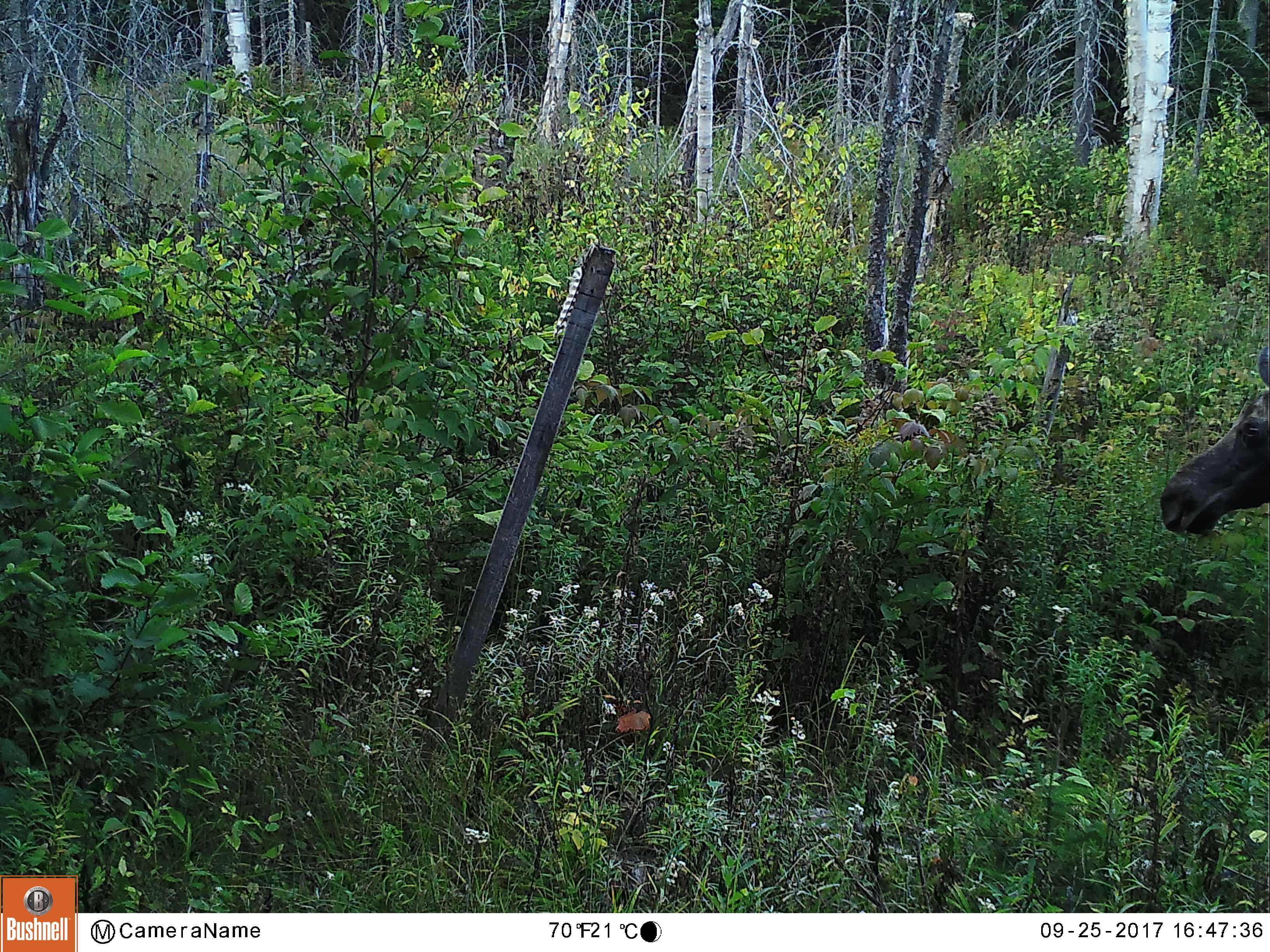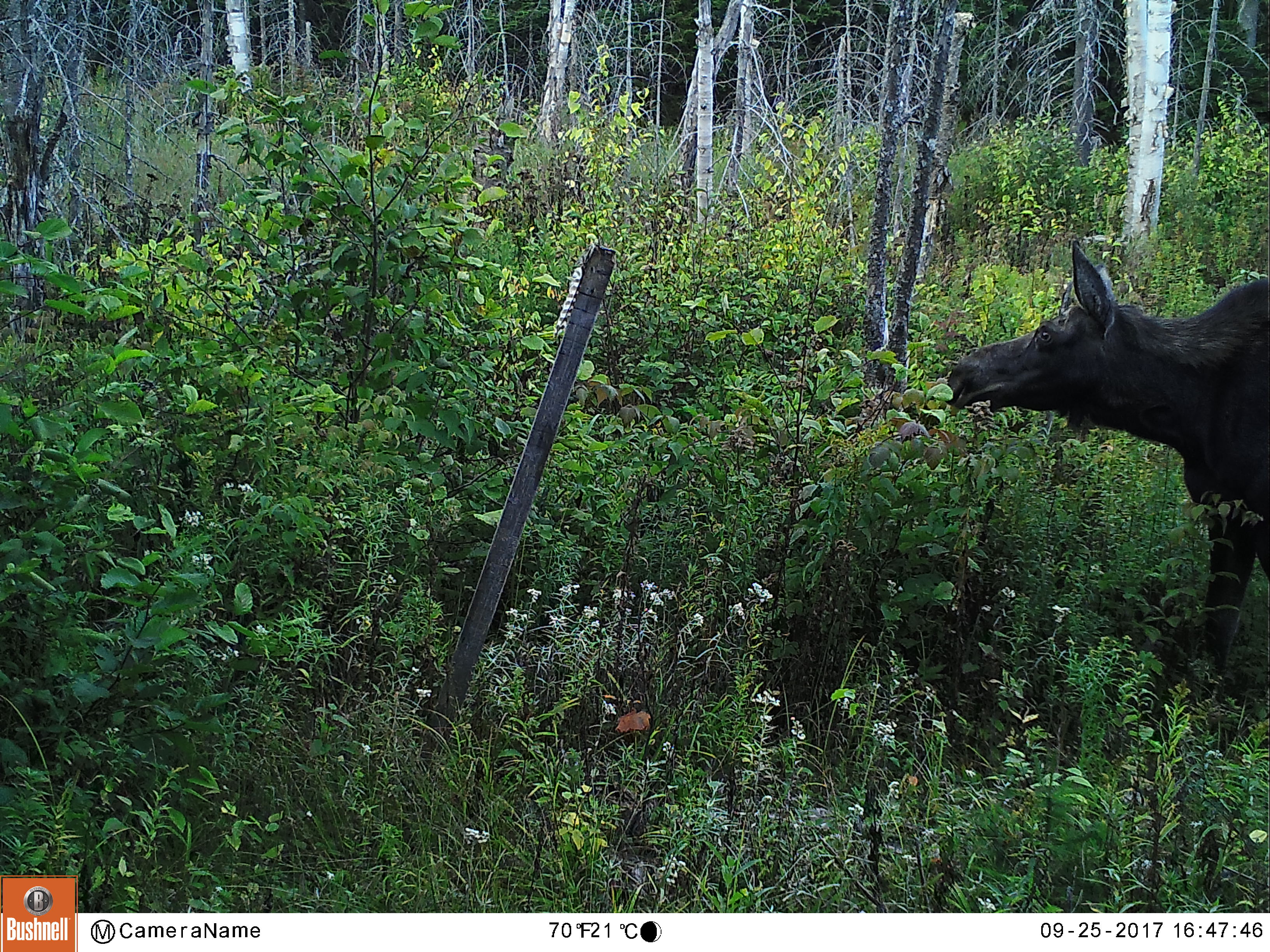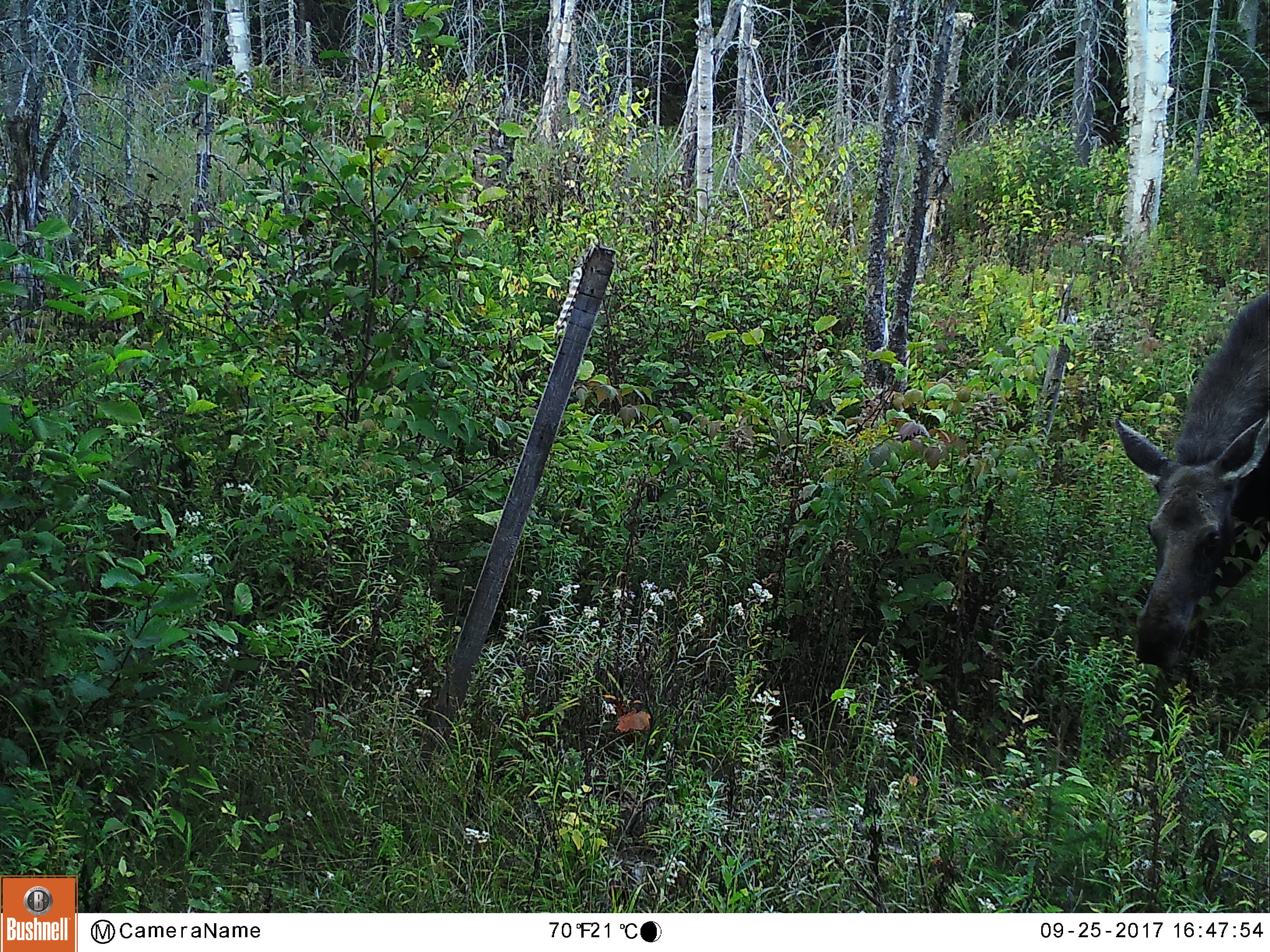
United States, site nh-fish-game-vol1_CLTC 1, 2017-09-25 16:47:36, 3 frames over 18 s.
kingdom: Animalia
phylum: Chordata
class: Mammalia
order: Artiodactyla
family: Cervidae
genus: Alces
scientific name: Alces alces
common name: moose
Moose (Alces alces).